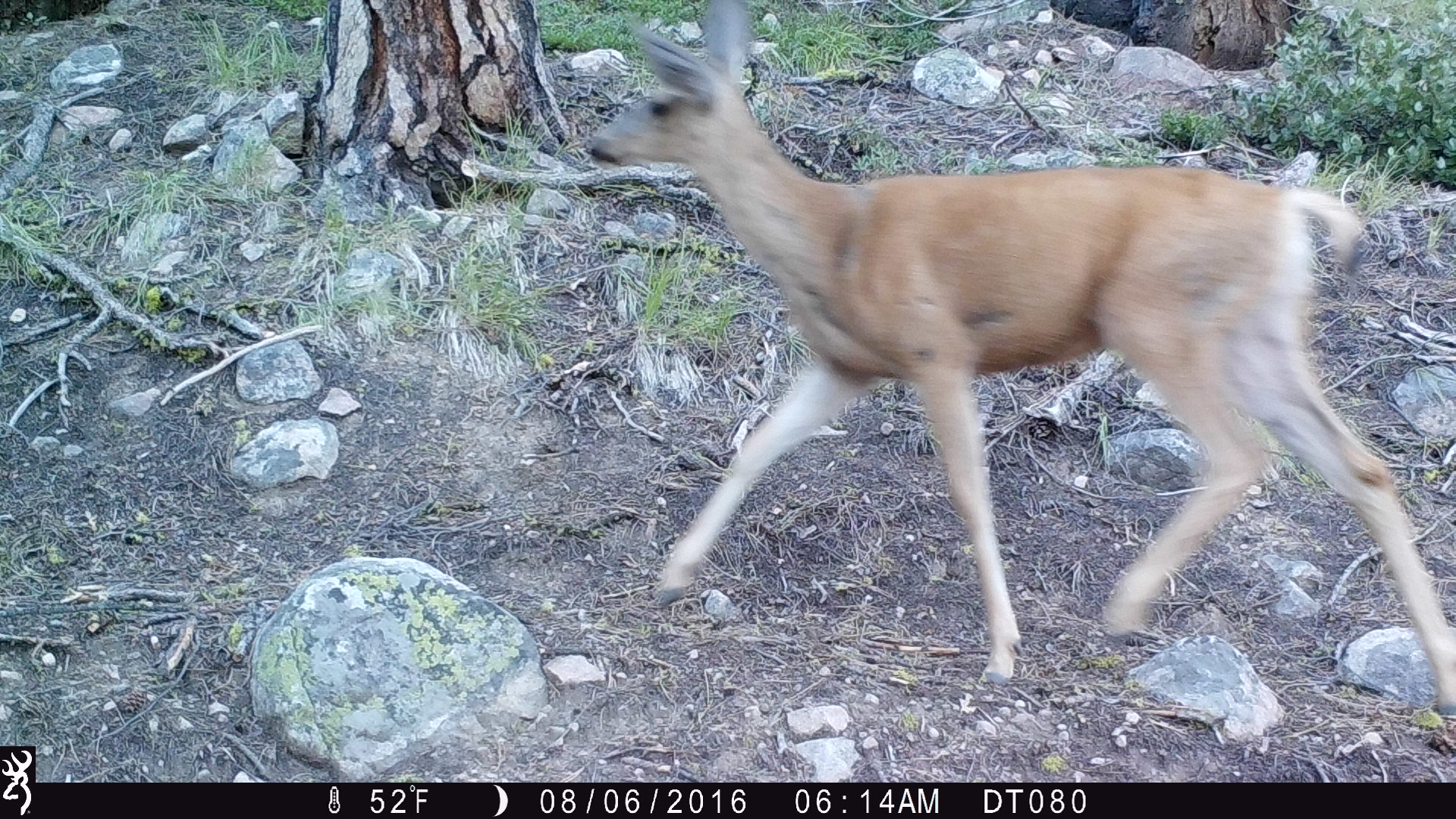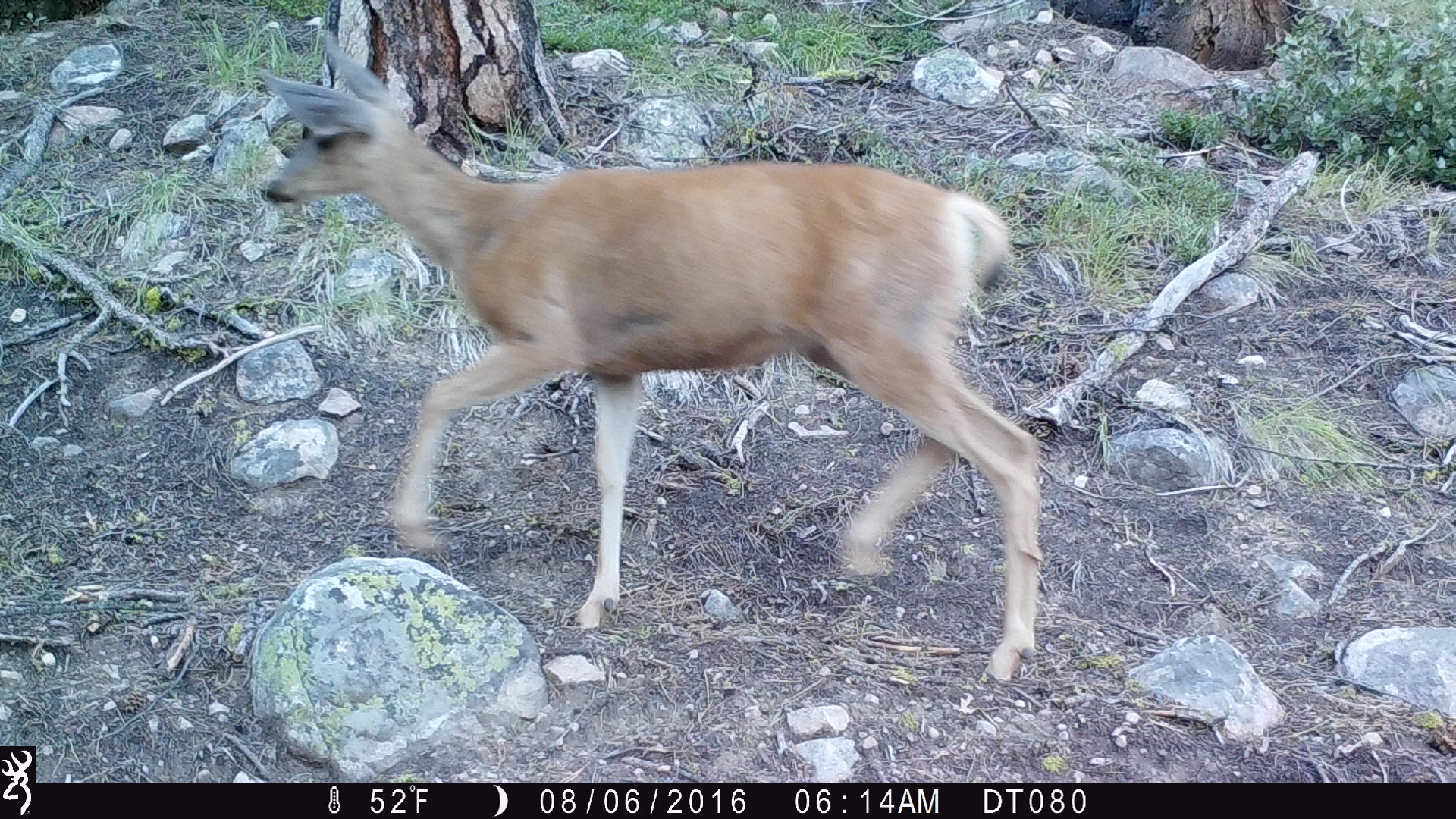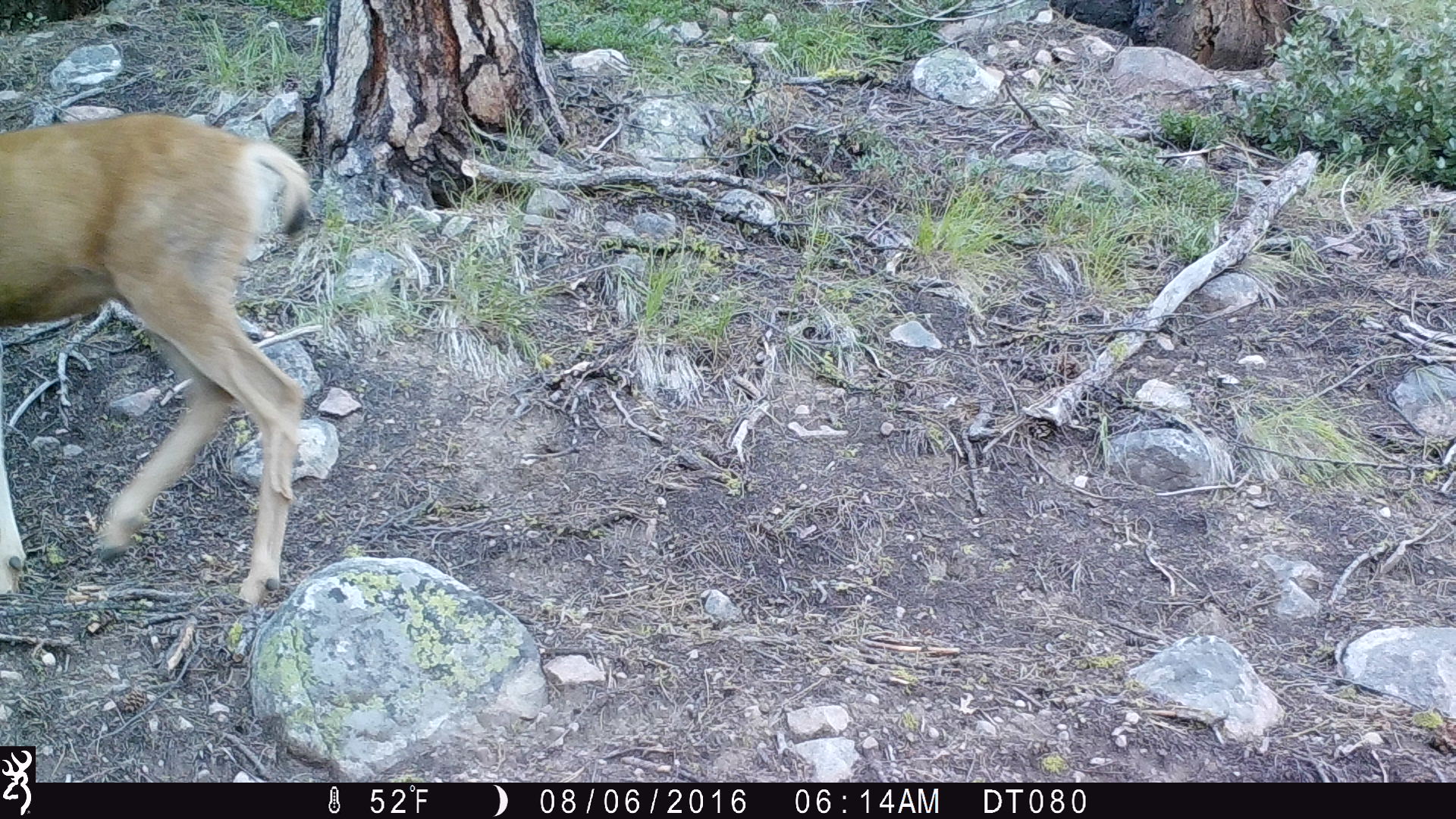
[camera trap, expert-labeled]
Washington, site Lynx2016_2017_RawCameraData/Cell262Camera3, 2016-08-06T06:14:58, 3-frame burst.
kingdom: Animalia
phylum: Chordata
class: Mammalia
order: Artiodactyla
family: Cervidae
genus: Odocoileus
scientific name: Odocoileus hemionus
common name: mule deer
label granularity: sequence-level